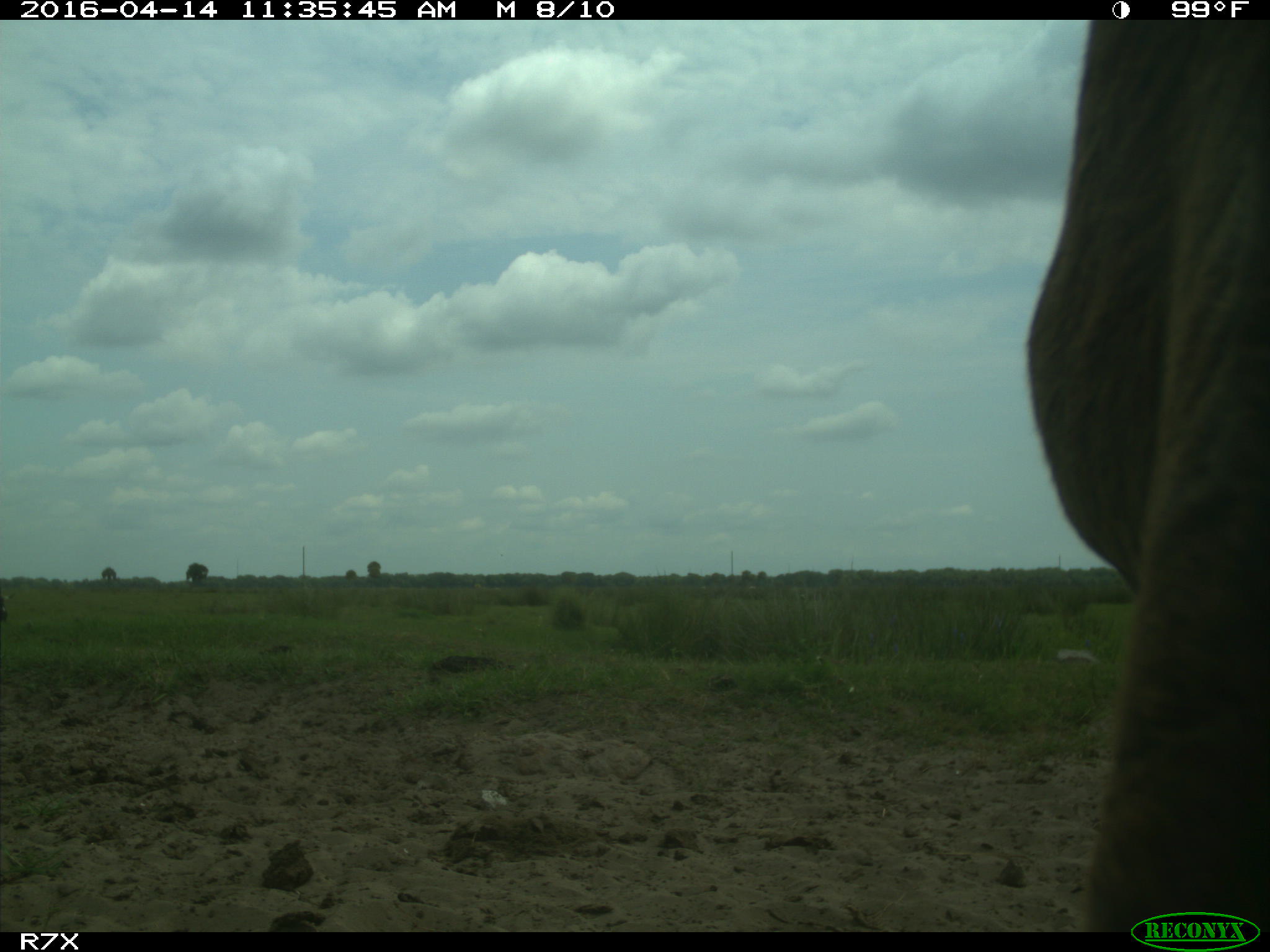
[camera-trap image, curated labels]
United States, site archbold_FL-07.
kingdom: Animalia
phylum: Chordata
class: Mammalia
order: Artiodactyla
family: Bovidae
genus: Bos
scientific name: Bos taurus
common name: domestic cow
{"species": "Bos taurus (domestic cow)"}